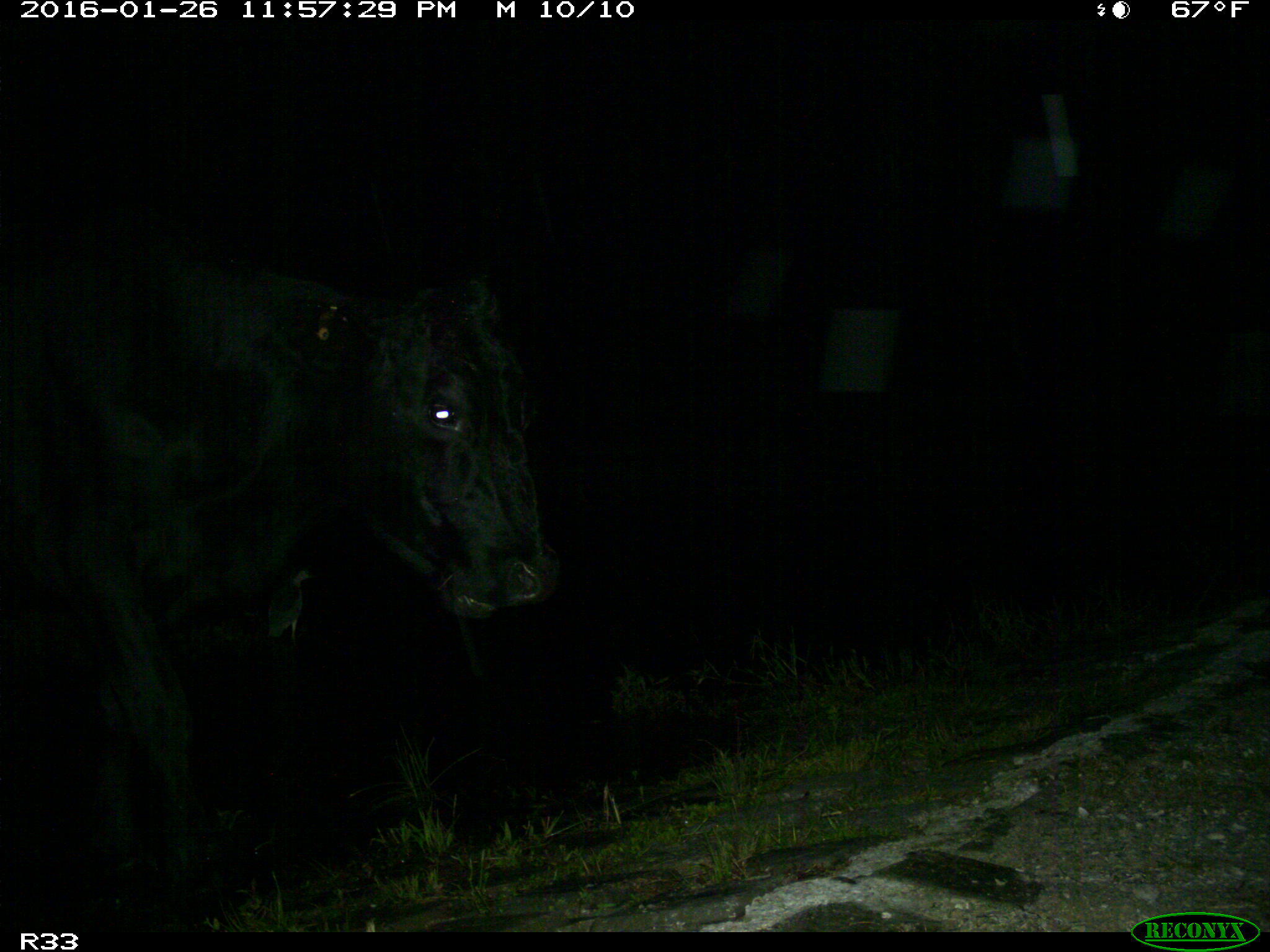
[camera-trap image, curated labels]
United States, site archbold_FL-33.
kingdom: Animalia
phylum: Chordata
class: Mammalia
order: Artiodactyla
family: Bovidae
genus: Bos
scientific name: Bos taurus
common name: domestic cow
Bos taurus (domestic cow).